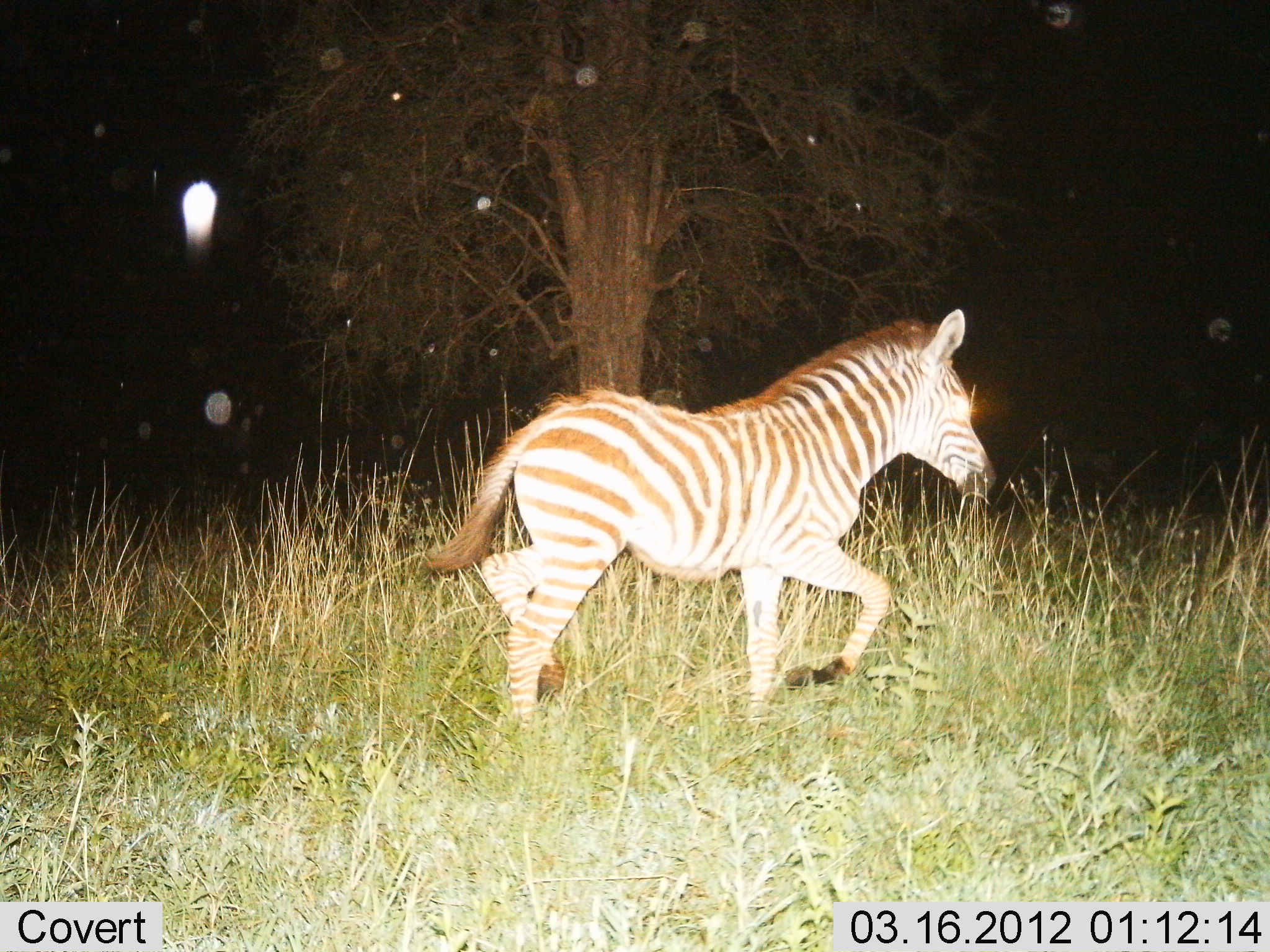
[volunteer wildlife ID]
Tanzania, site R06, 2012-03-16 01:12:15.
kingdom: Animalia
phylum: Chordata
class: Mammalia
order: Perissodactyla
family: Equidae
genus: Equus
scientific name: Equus quagga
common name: plains zebra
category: zebra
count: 1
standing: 0%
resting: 0%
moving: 100%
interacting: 0%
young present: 5%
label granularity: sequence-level